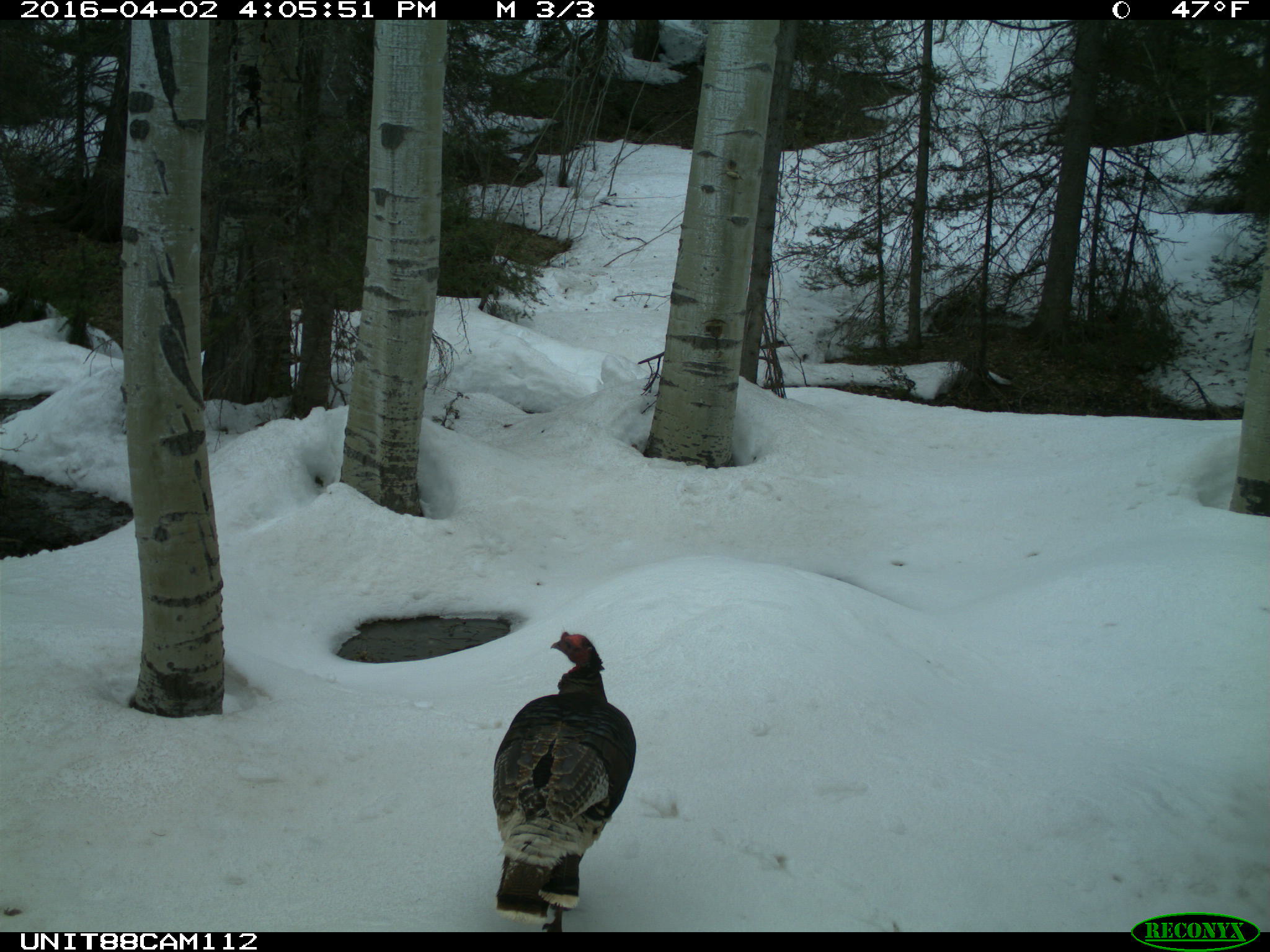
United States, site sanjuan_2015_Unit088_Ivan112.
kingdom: Animalia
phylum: Chordata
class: Aves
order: Galliformes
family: Phasianidae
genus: Meleagris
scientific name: Meleagris gallopavo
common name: wild turkey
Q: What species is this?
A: Meleagris gallopavo (wild turkey).